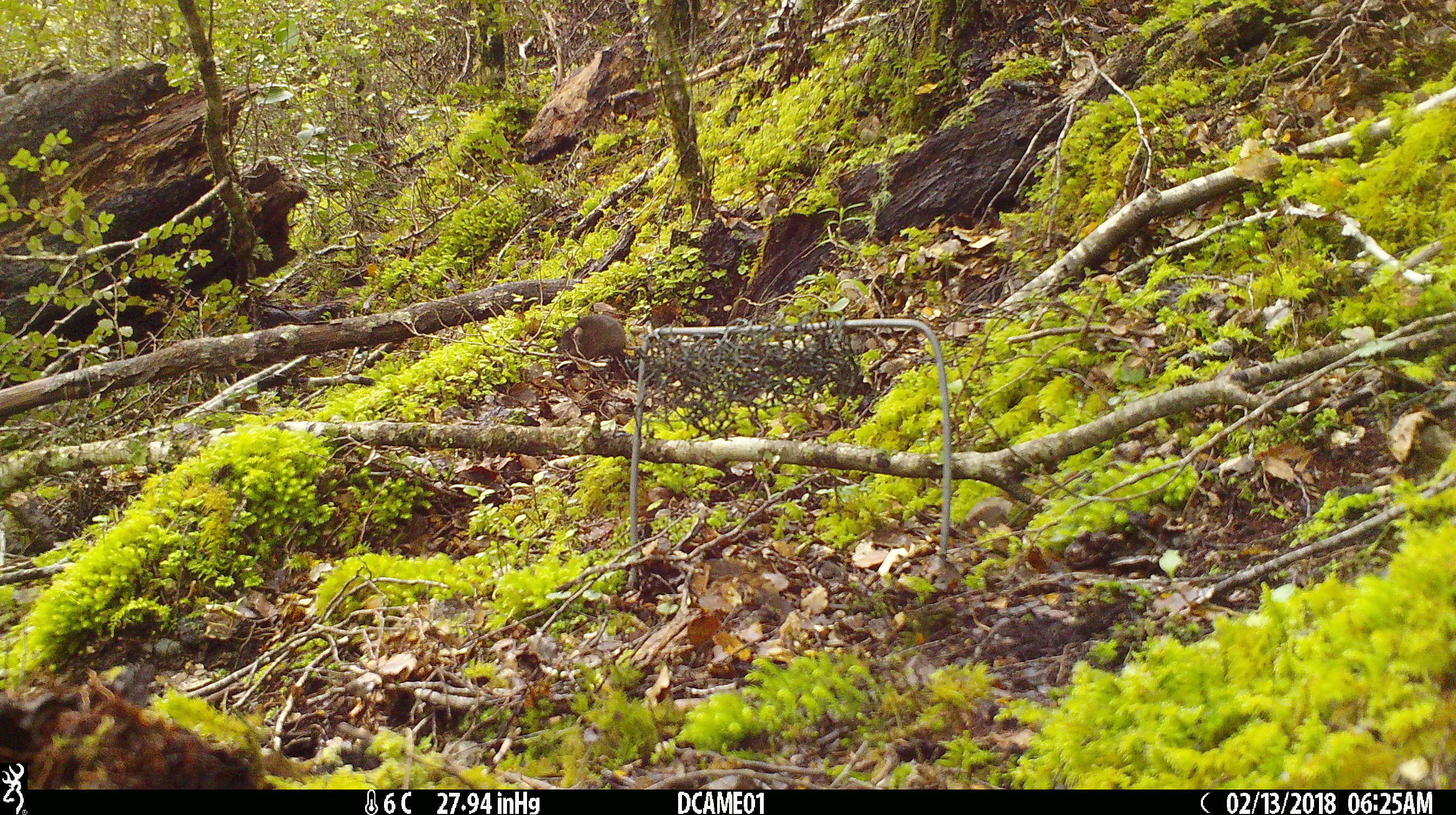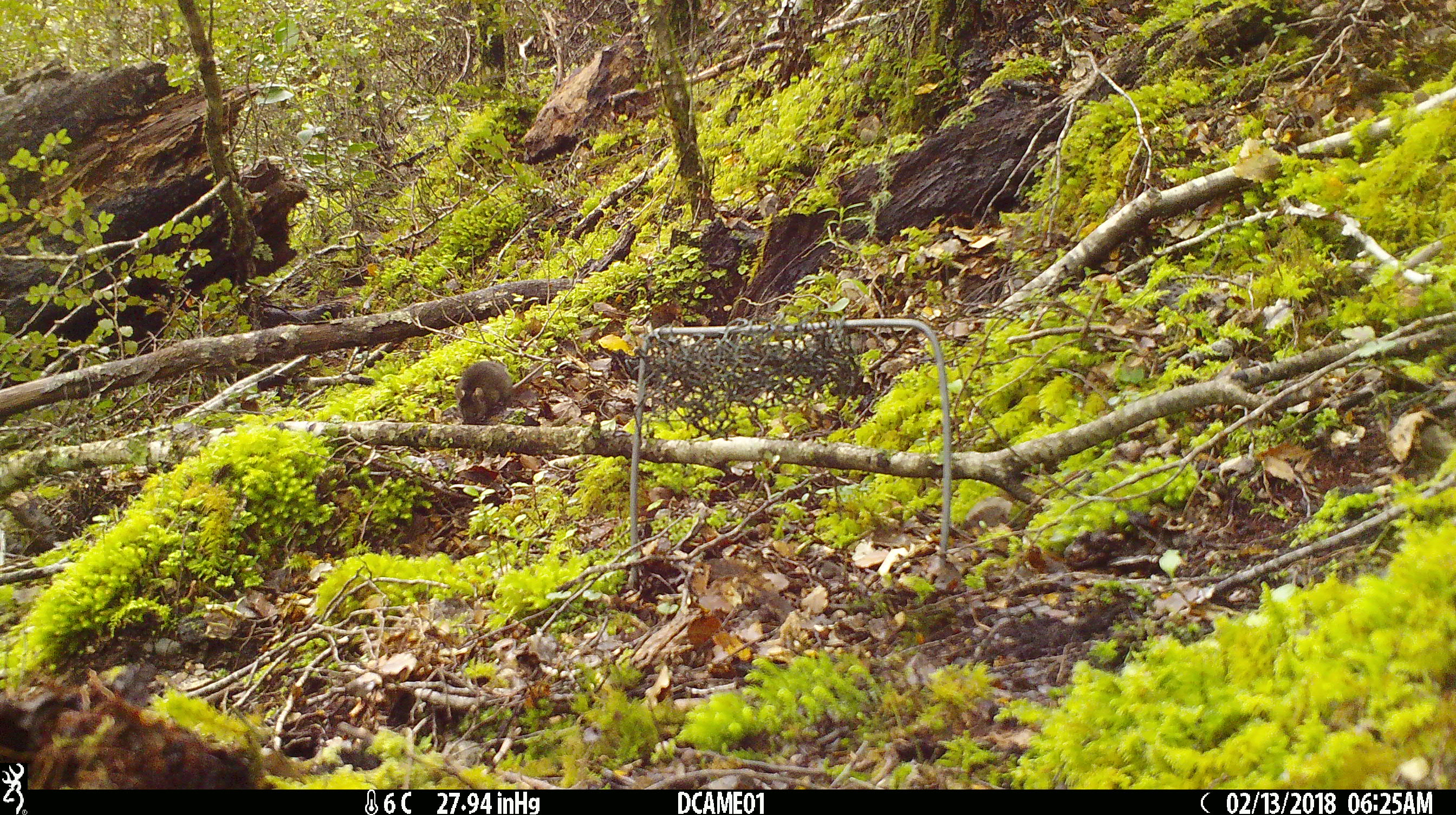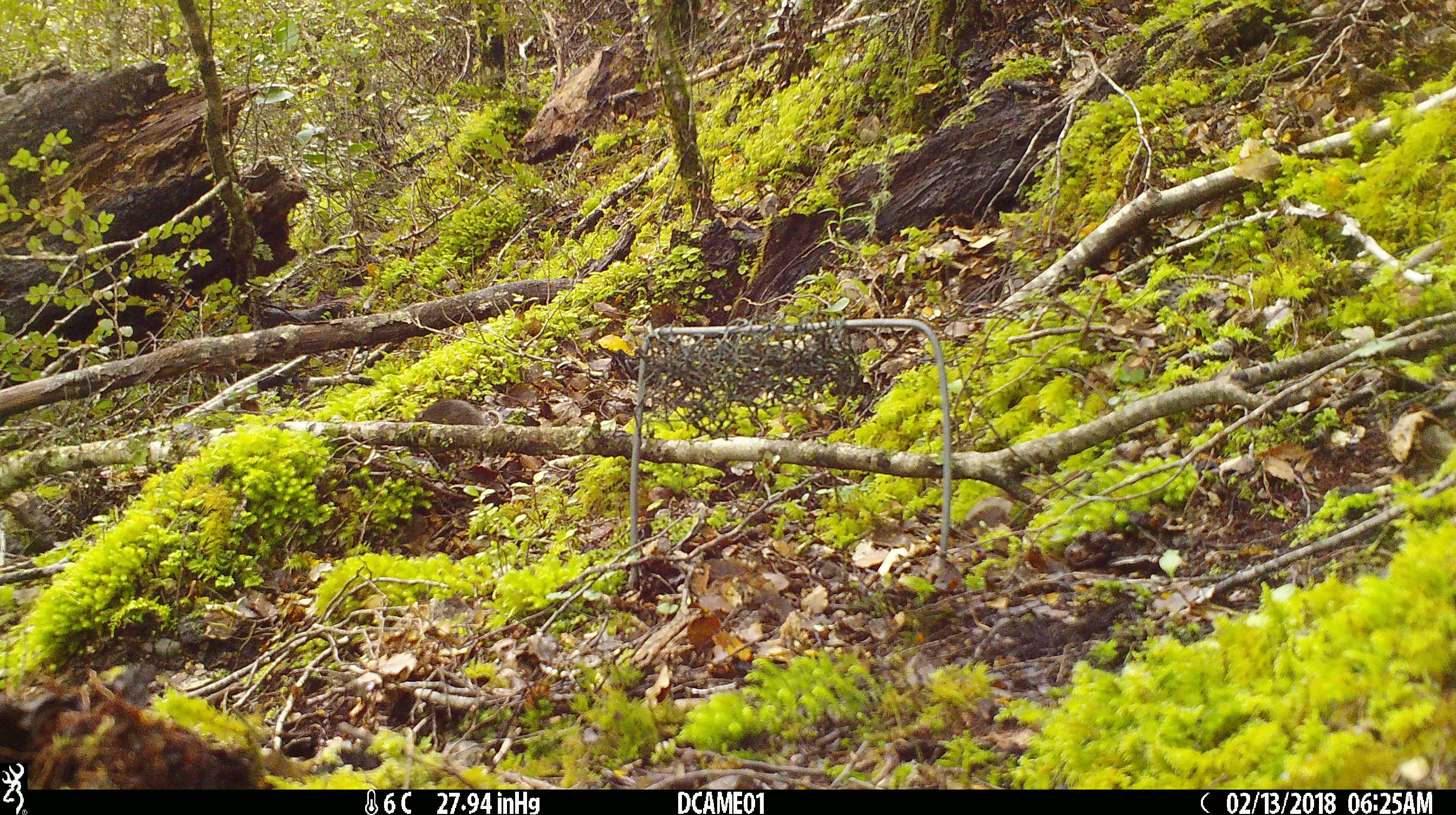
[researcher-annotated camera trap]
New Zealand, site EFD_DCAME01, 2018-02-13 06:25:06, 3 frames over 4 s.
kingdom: Animalia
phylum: Chordata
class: Mammalia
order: Rodentia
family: Muridae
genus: Mus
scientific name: Mus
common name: mouse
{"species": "mouse (Mus)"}